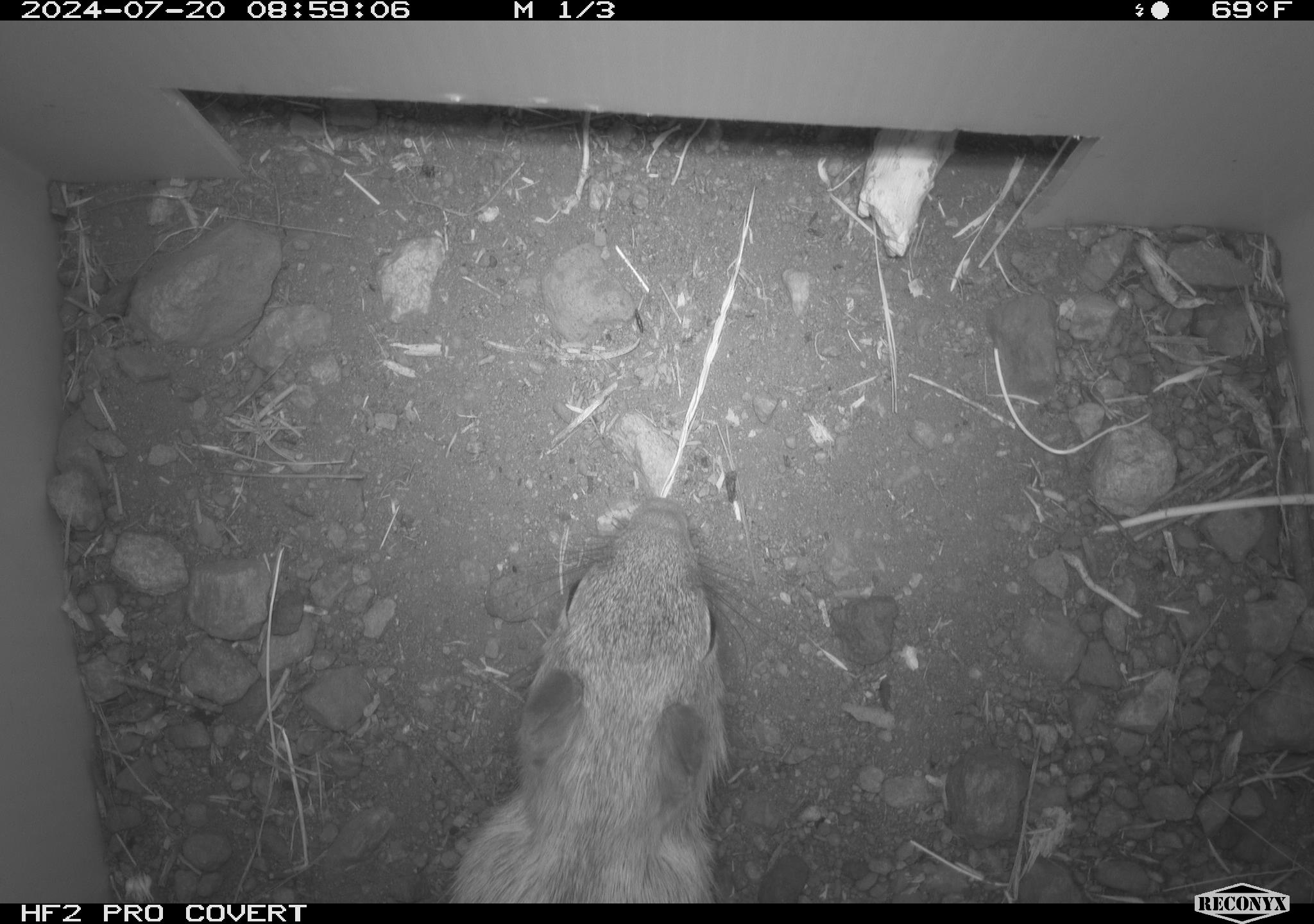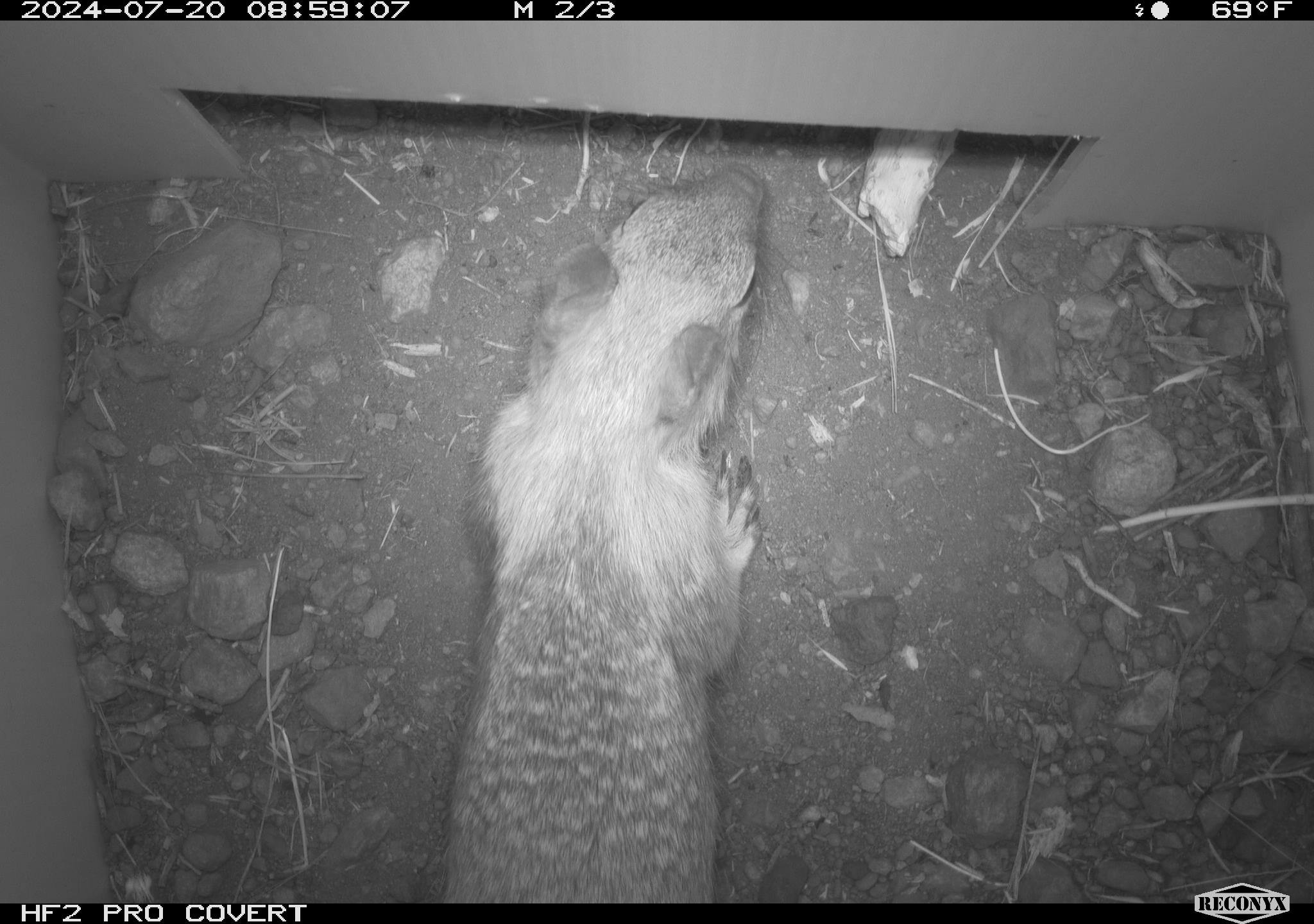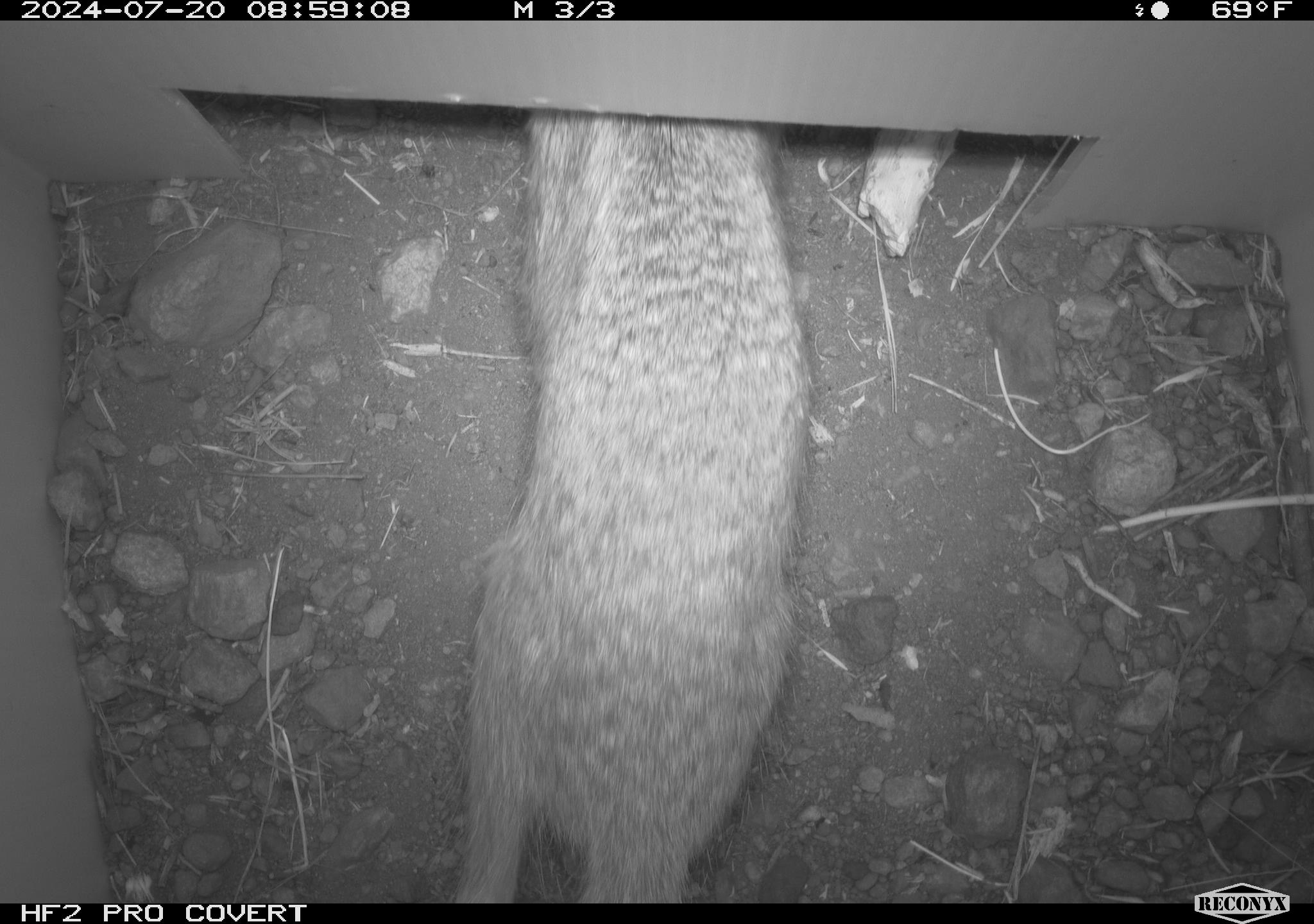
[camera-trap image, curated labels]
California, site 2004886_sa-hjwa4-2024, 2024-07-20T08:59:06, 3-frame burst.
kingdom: Animalia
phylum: Chordata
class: Mammalia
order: Rodentia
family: Sciuridae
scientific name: Sciuridae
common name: squirrels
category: sciuridae family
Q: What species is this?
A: Sciuridae family (squirrels) (Sciuridae).